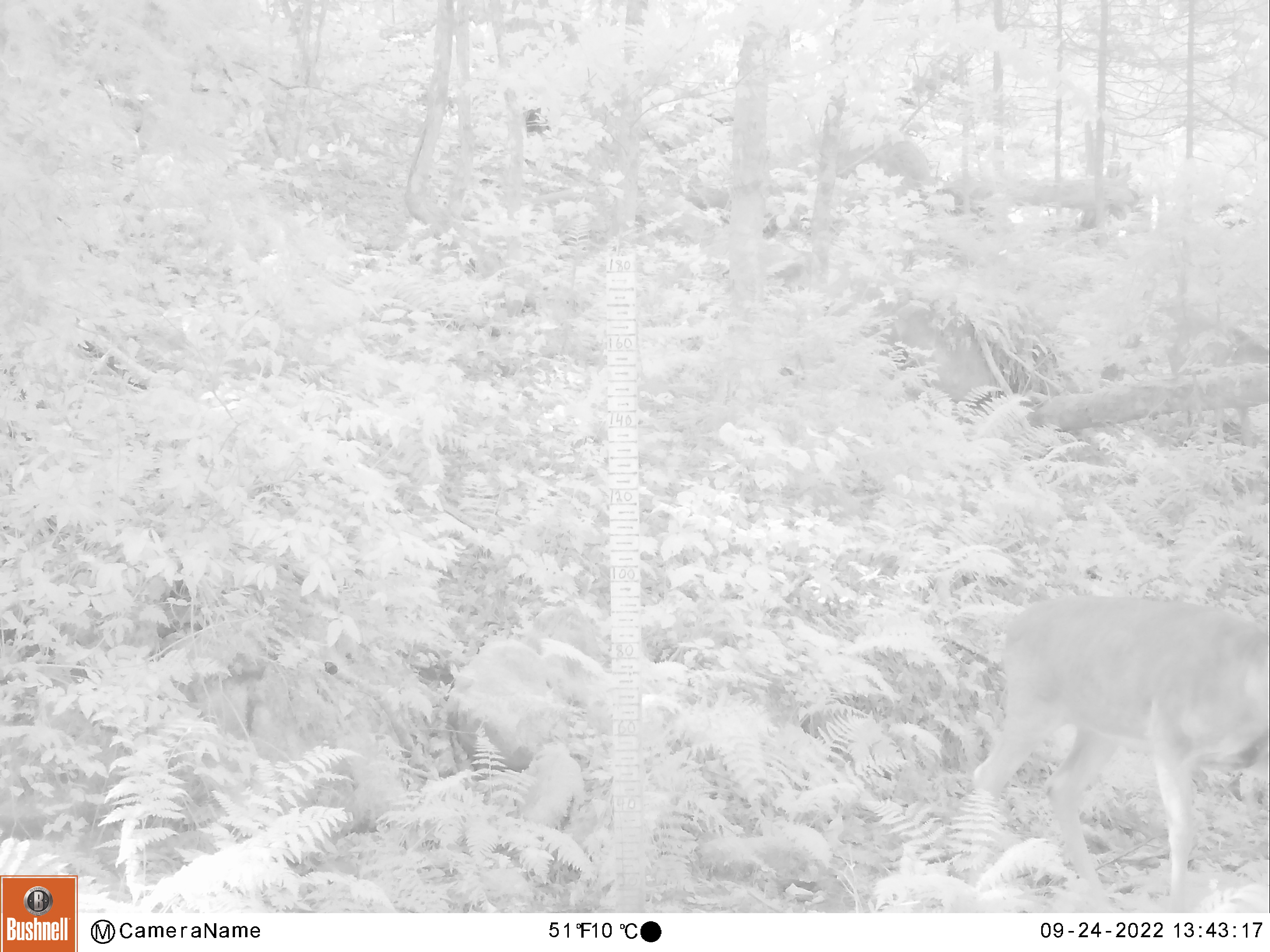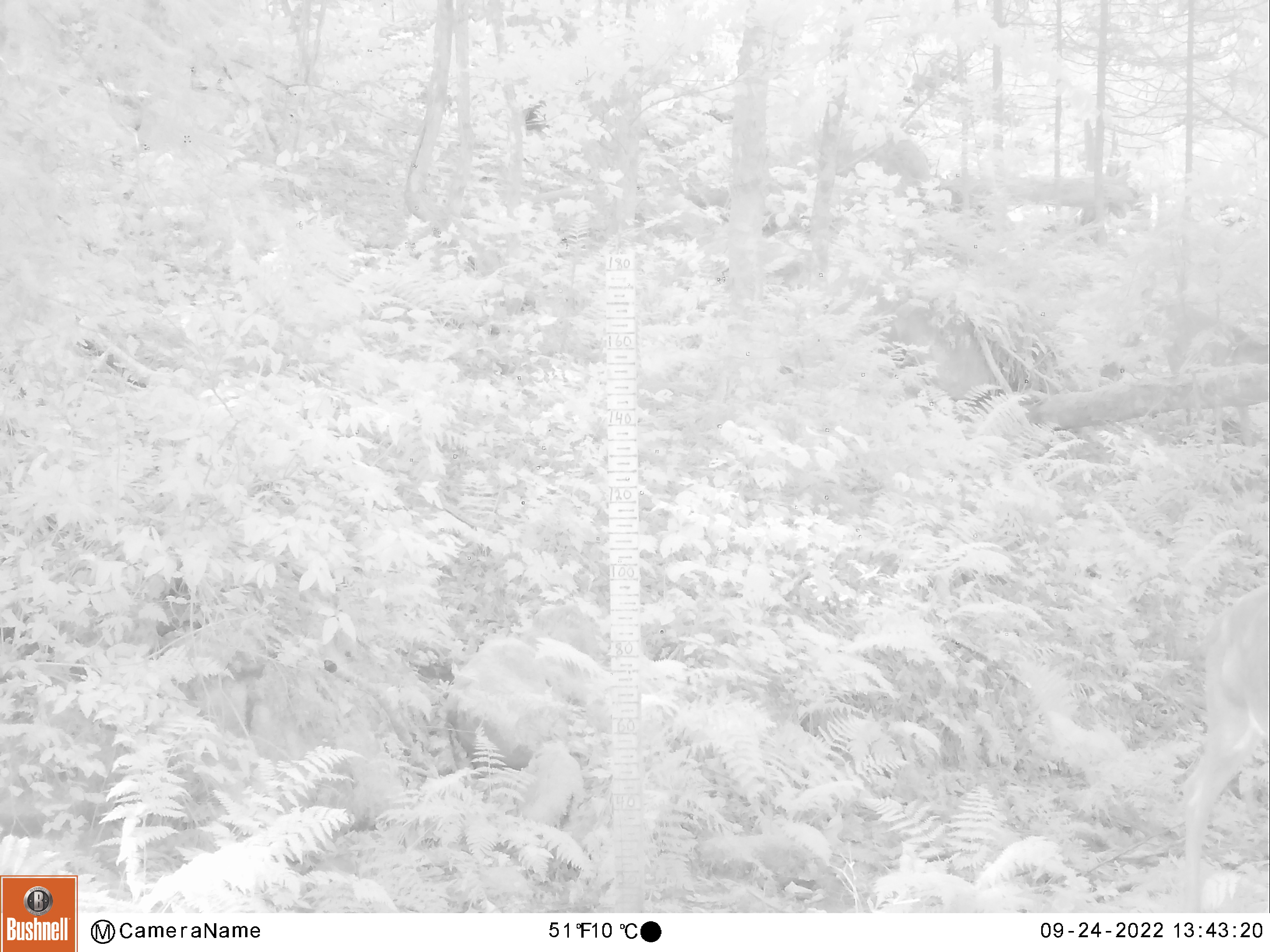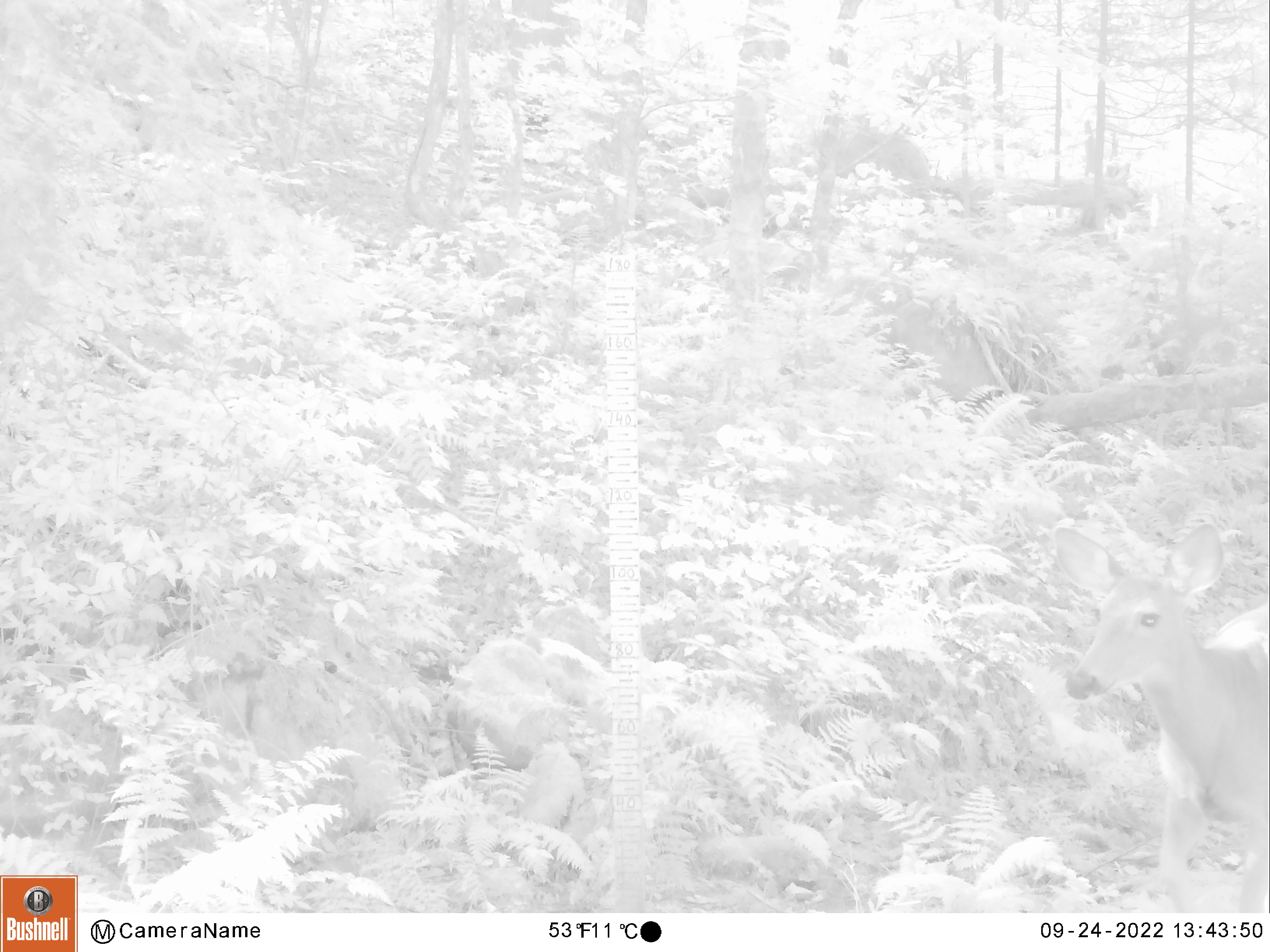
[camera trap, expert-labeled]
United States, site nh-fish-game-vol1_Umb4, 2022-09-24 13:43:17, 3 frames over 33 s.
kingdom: Animalia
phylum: Chordata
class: Mammalia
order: Artiodactyla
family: Cervidae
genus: Odocoileus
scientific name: Odocoileus virginianus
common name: white-tailed deer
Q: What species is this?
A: White-tailed deer (Odocoileus virginianus).